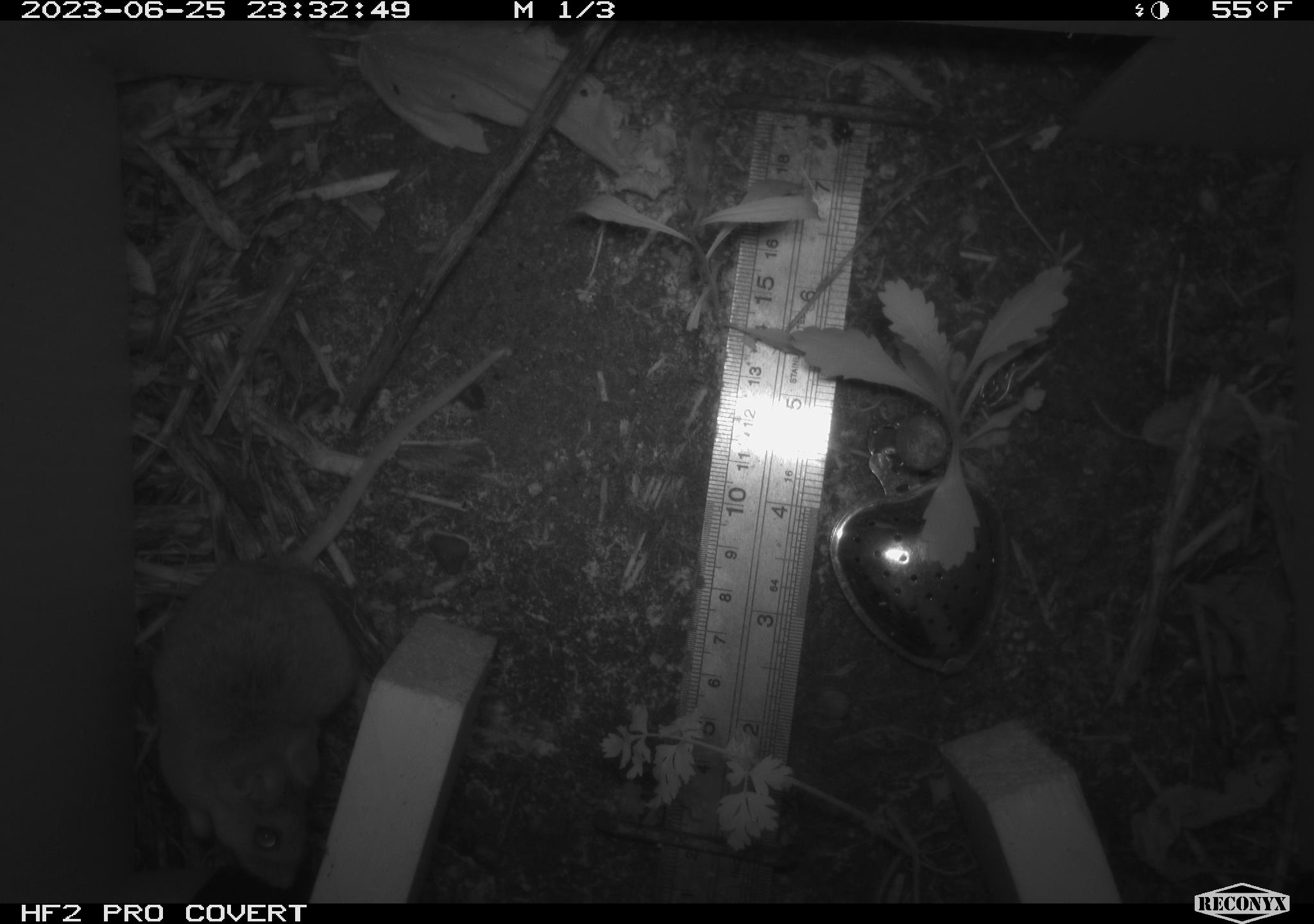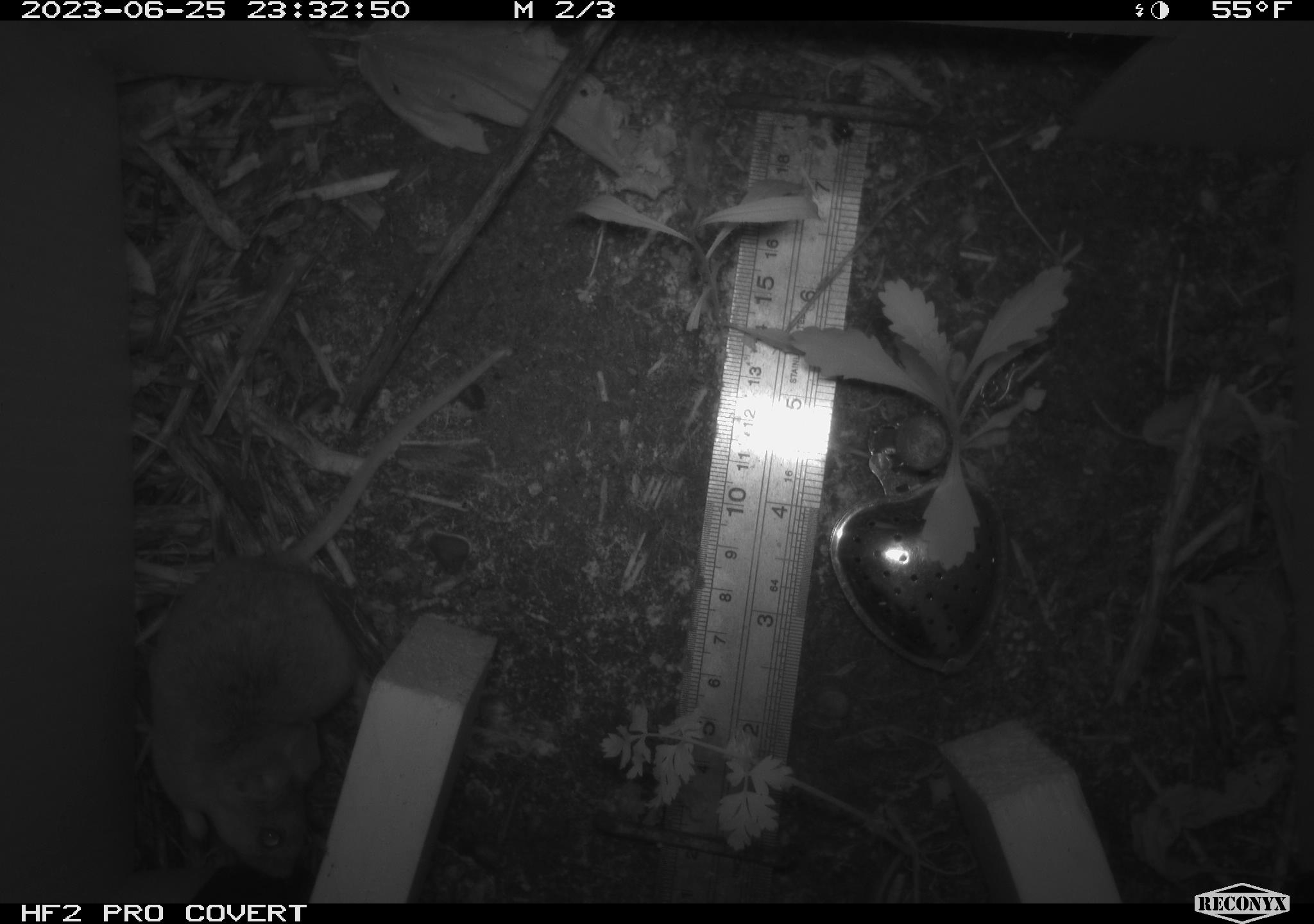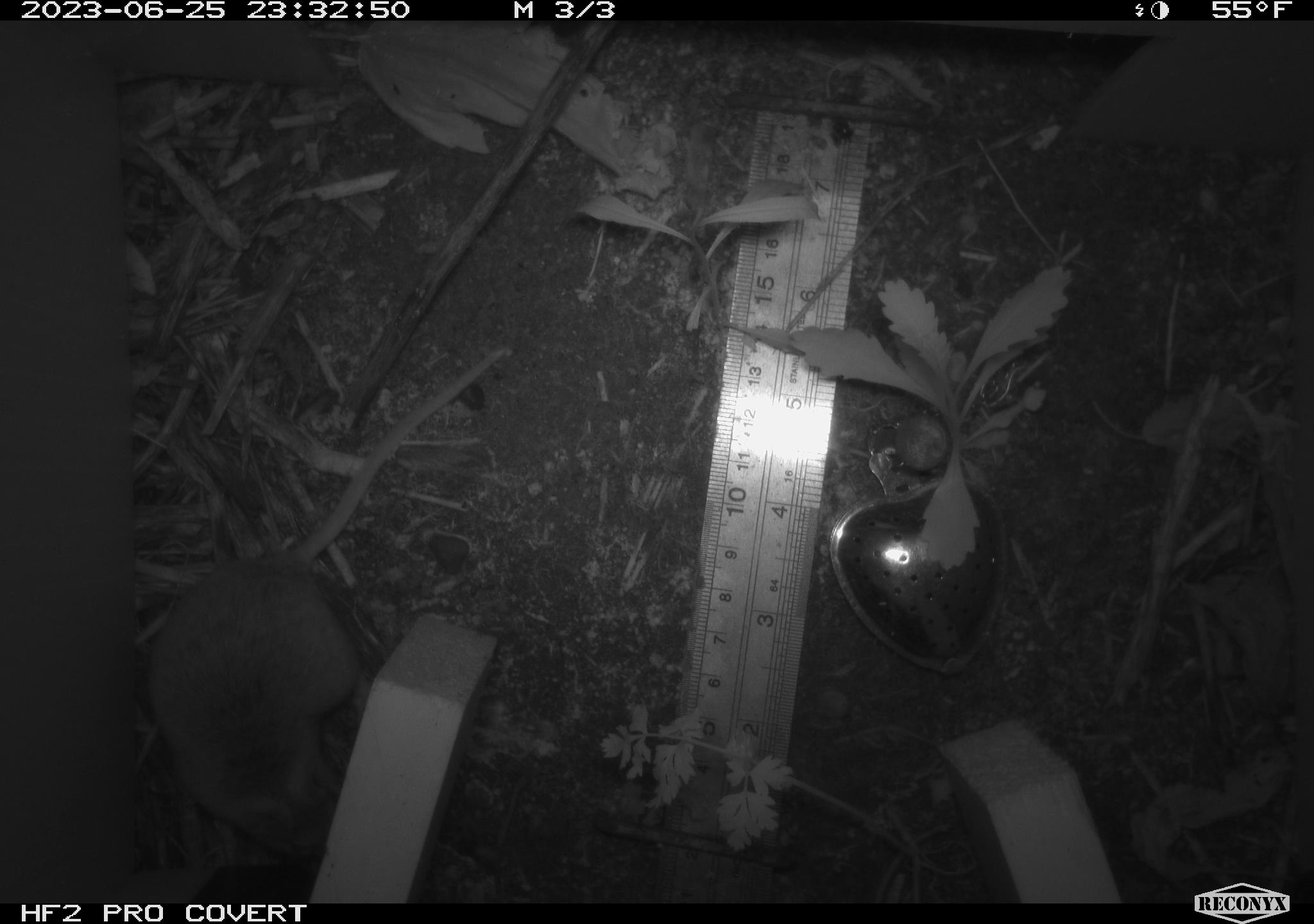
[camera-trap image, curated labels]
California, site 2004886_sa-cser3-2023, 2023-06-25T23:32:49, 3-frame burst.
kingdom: Animalia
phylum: Chordata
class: Mammalia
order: Rodentia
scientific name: Rodentia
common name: mouse species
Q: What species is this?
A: Mouse species (Rodentia).